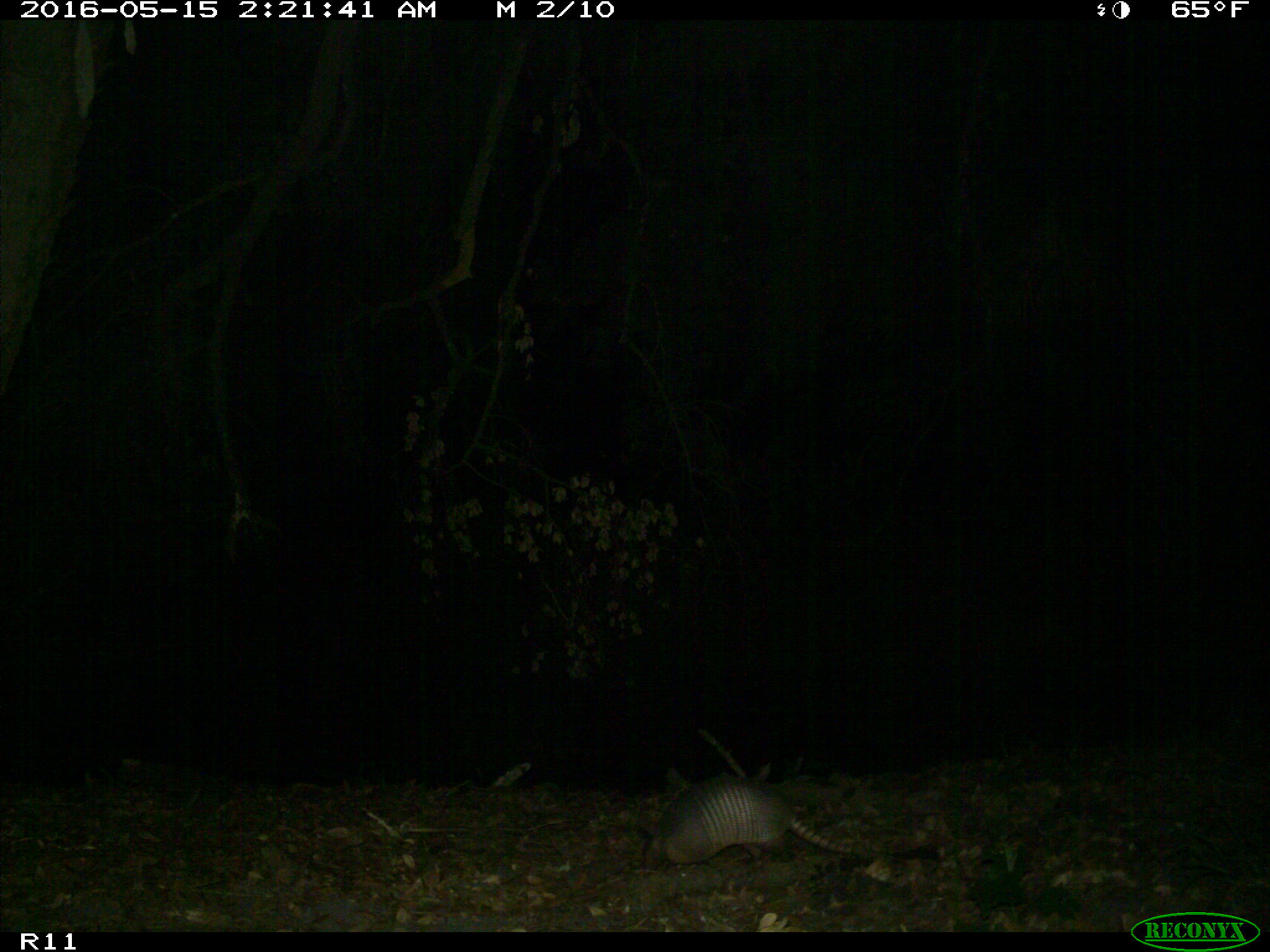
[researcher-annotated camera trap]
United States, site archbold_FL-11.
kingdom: Animalia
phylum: Chordata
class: Mammalia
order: Cingulata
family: Dasypodidae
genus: Dasypus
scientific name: Dasypus novemcinctus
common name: nine-banded armadillo